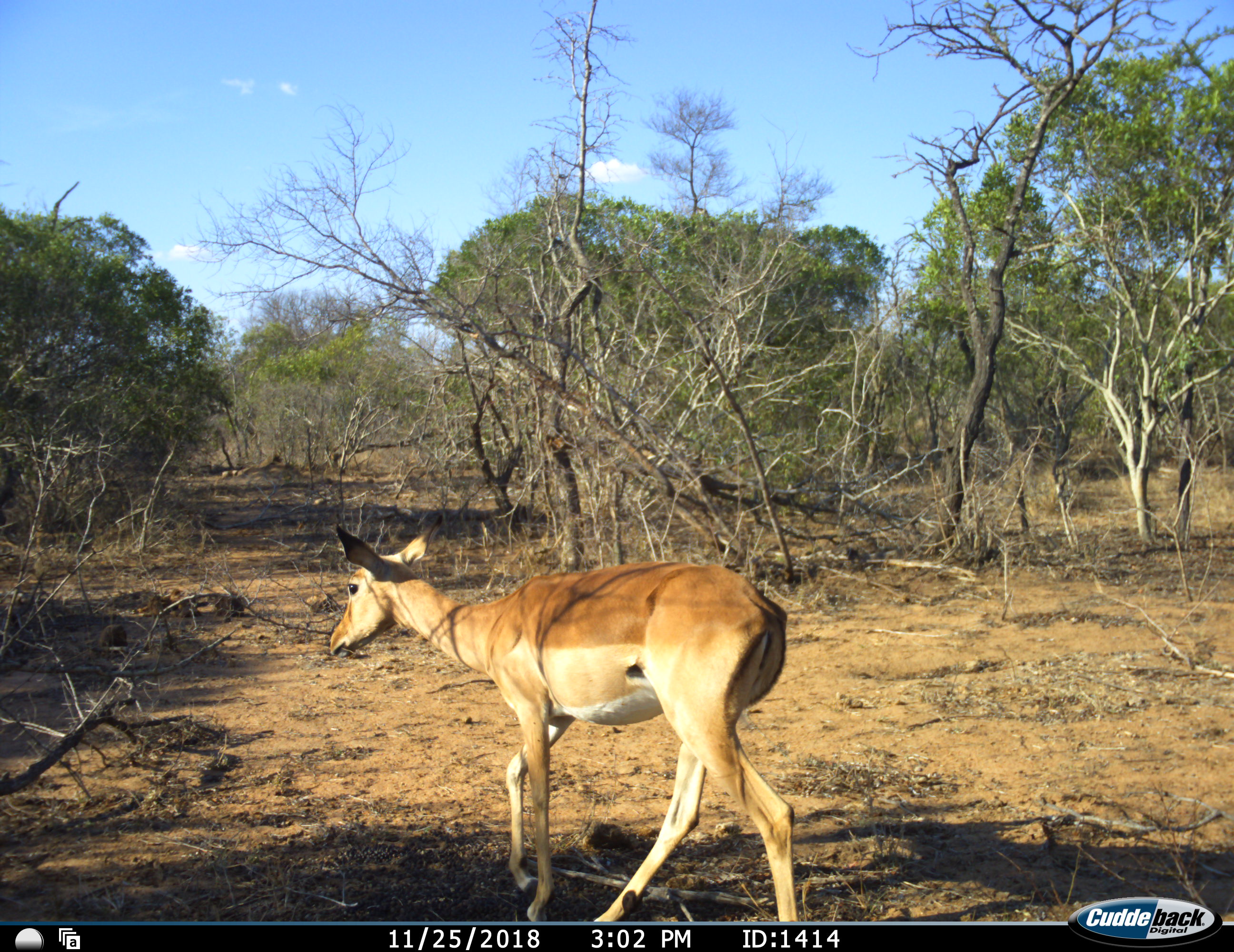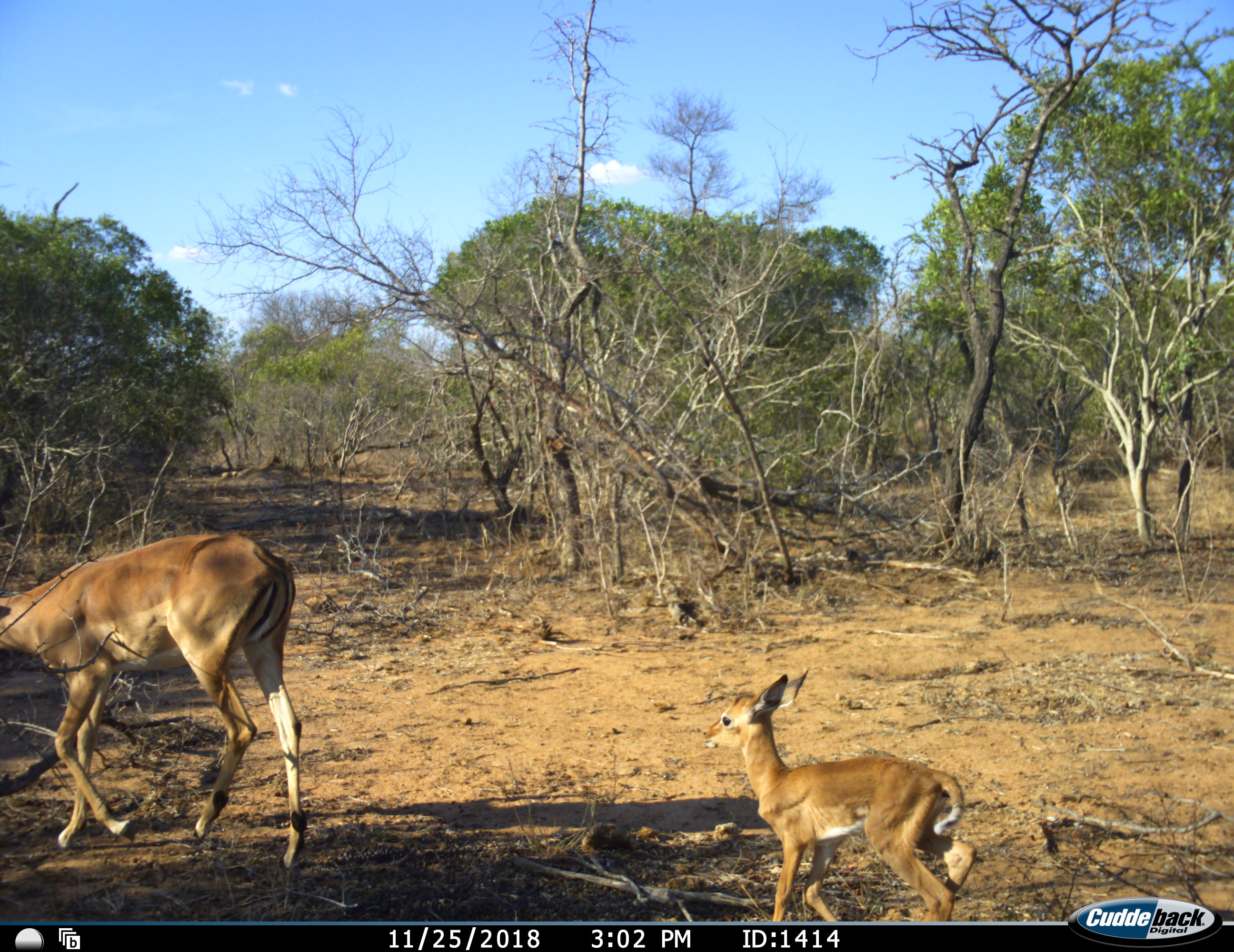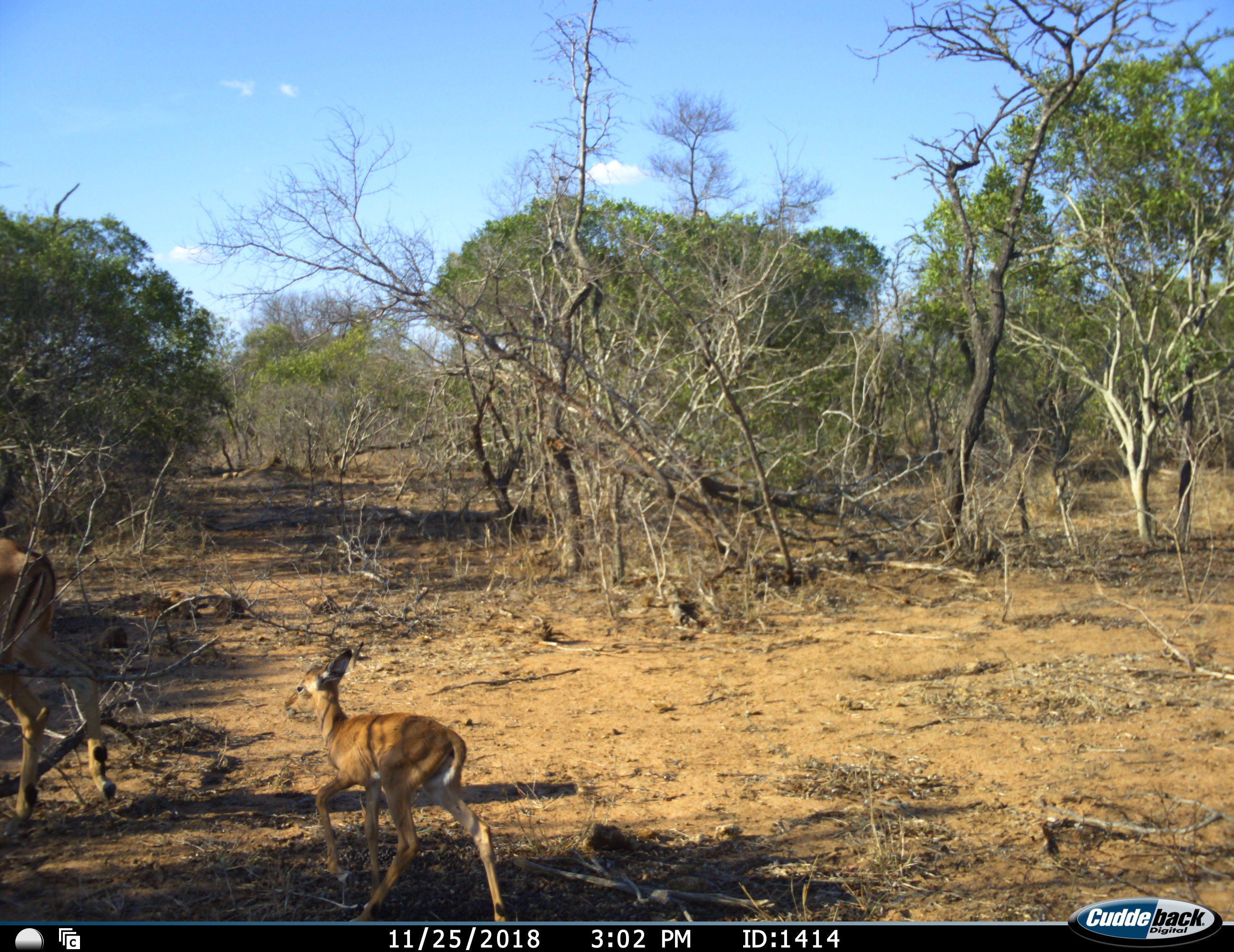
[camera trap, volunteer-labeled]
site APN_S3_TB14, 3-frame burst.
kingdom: Animalia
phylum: Chordata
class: Mammalia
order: Artiodactyla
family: Bovidae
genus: Aepyceros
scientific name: Aepyceros melampus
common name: impala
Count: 2.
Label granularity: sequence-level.